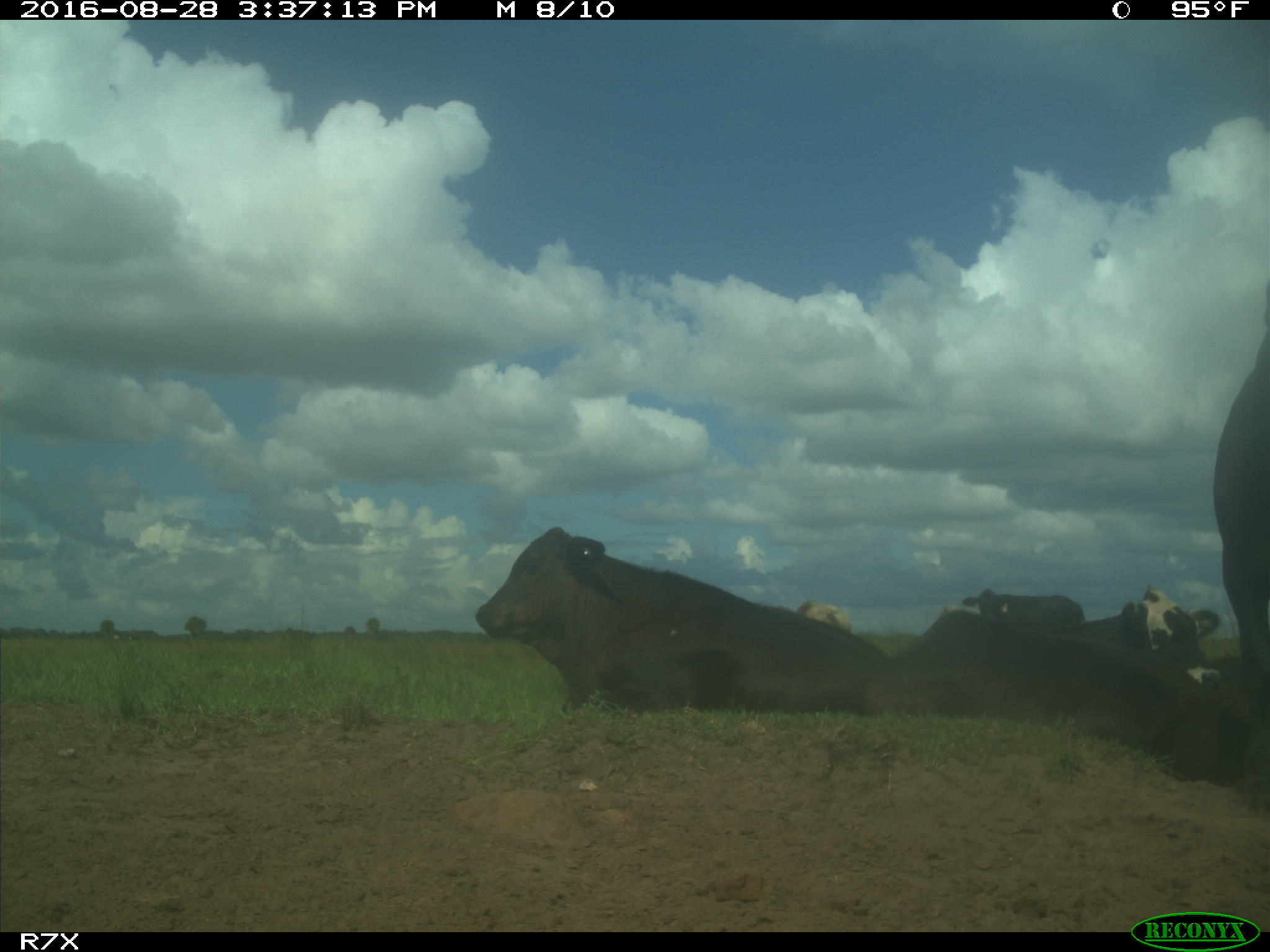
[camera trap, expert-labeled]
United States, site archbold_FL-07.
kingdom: Animalia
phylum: Chordata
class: Mammalia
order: Artiodactyla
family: Bovidae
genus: Bos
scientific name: Bos taurus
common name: domestic cow